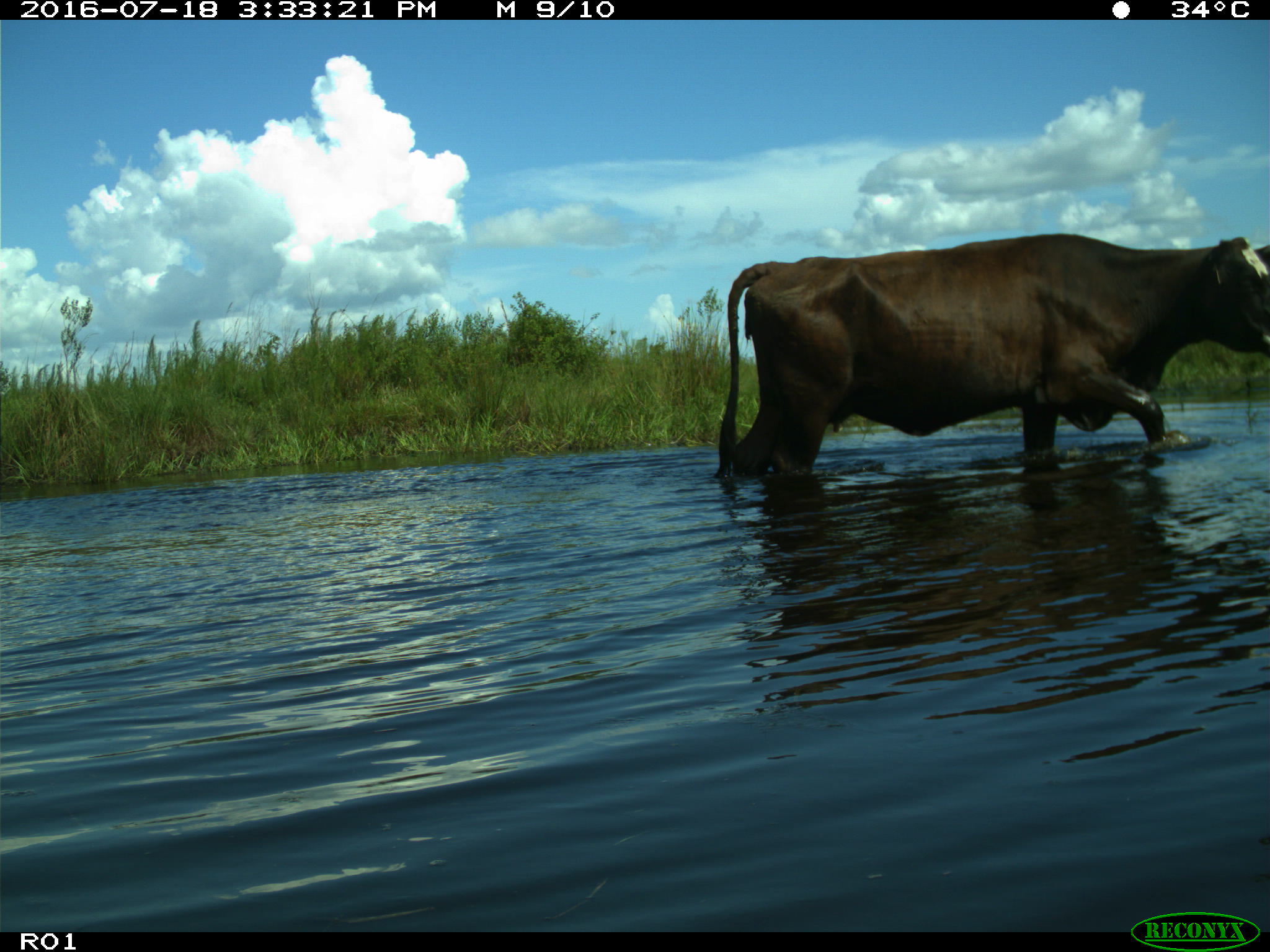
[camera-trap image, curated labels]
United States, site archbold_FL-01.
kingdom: Animalia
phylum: Chordata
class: Mammalia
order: Artiodactyla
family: Bovidae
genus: Bos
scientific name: Bos taurus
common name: domestic cow